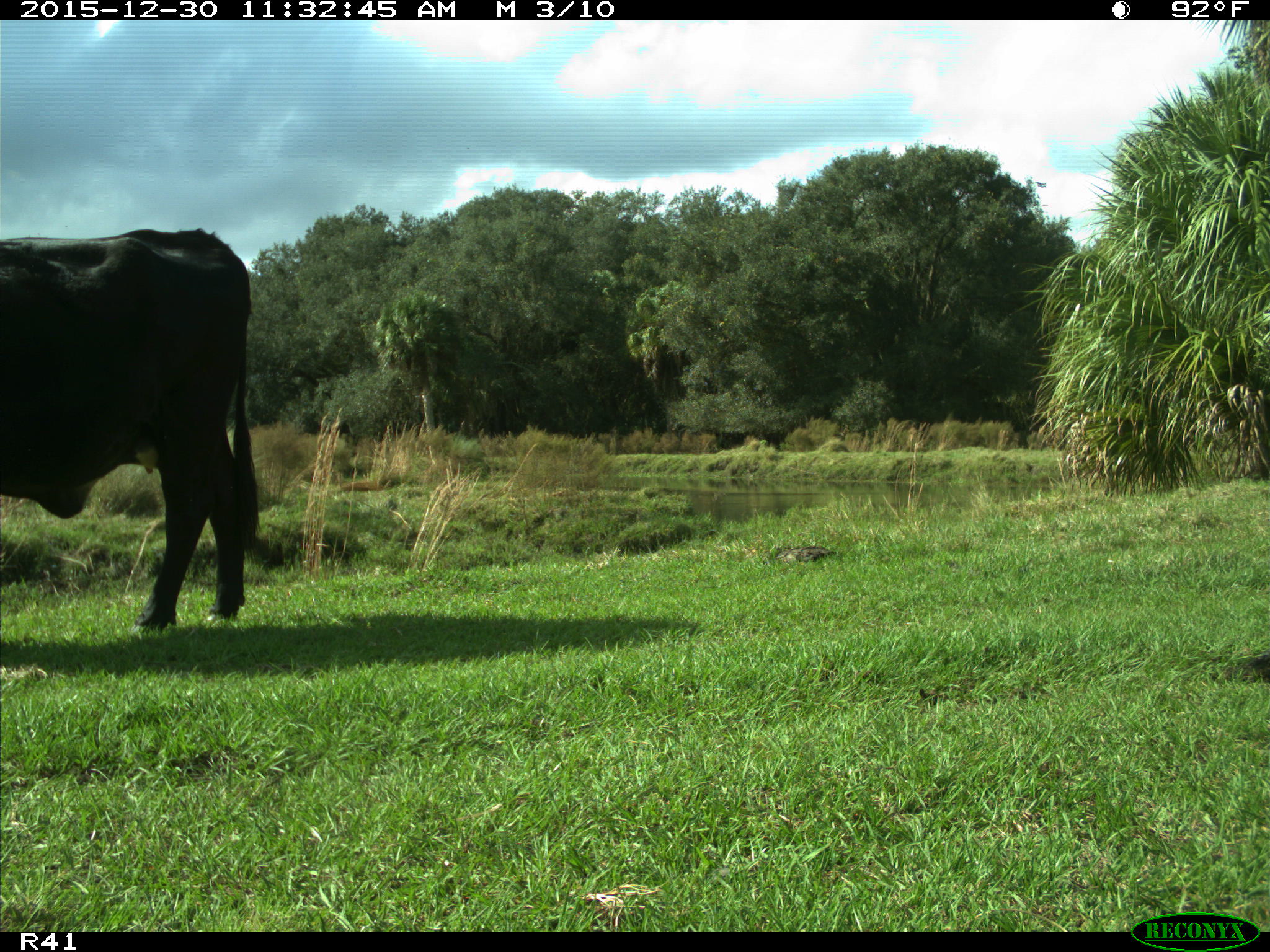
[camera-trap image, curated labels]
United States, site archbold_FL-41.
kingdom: Animalia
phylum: Chordata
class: Mammalia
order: Artiodactyla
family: Bovidae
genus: Bos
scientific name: Bos taurus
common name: domestic cow